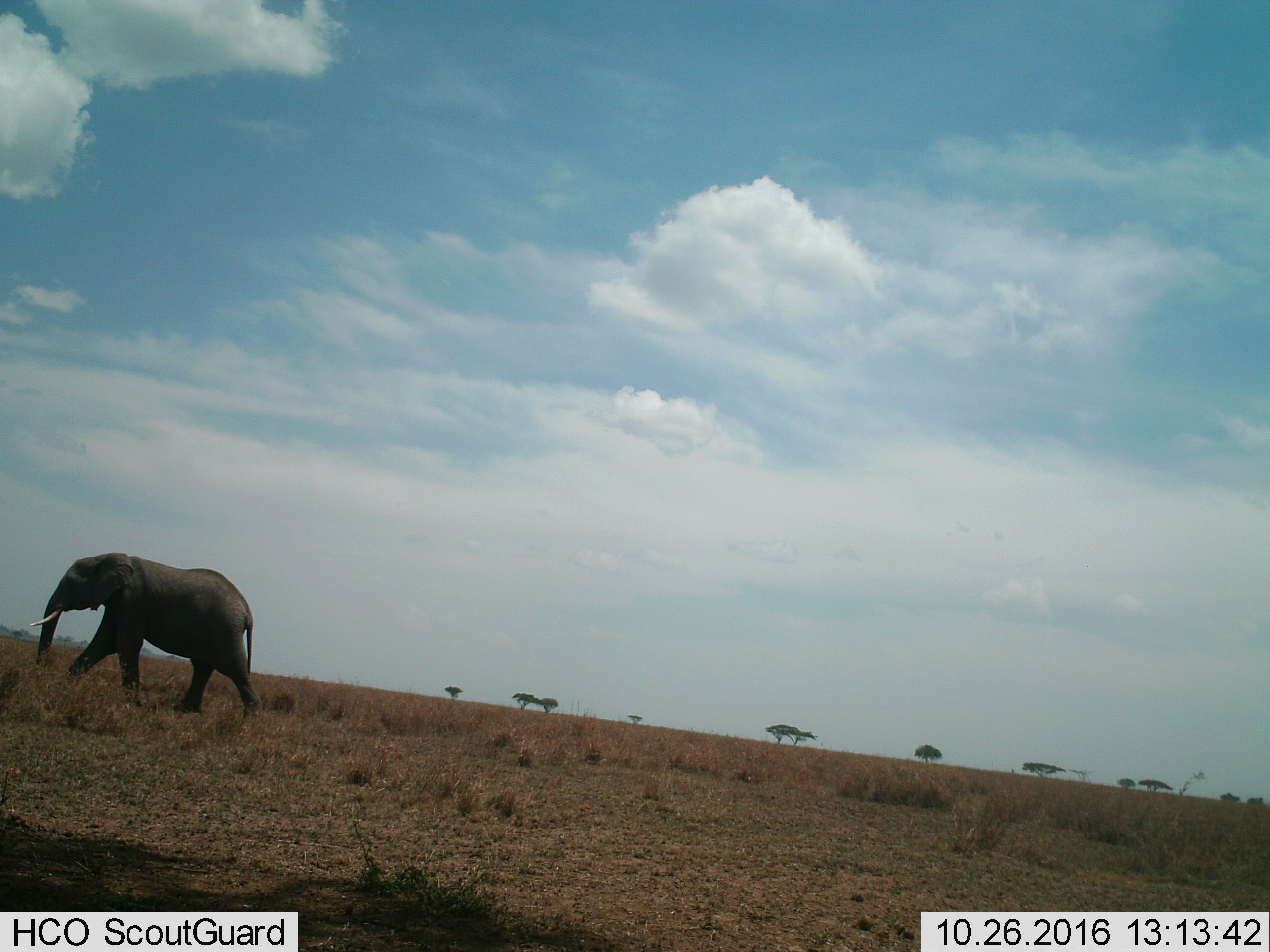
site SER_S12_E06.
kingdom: Animalia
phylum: Chordata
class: Mammalia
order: Proboscidea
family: Elephantidae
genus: Loxodonta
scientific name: Loxodonta africana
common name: african bush elephant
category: elephant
Elephant (african bush elephant) (Loxodonta africana), count 1. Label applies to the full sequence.